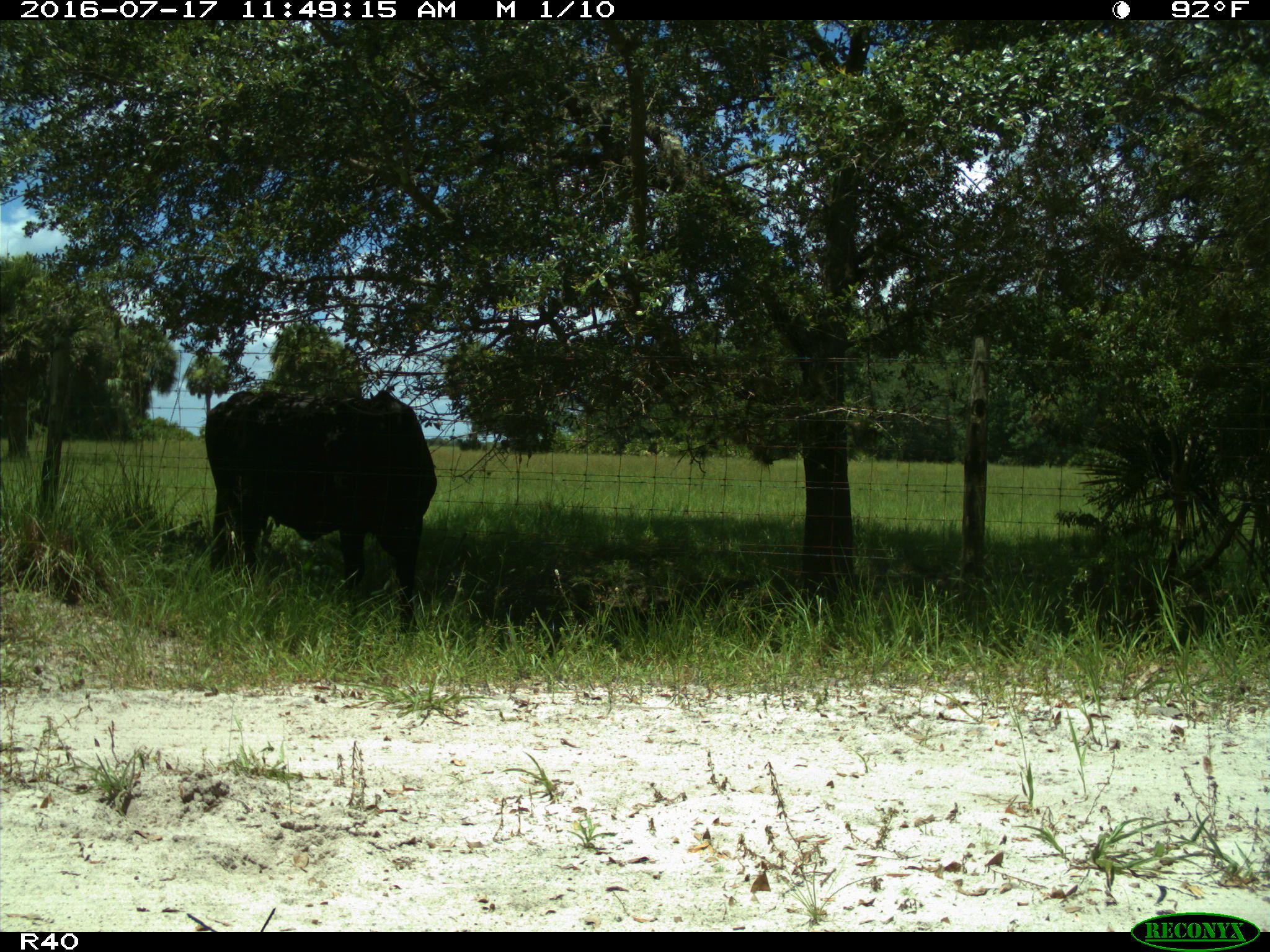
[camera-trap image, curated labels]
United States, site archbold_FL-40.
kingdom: Animalia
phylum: Chordata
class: Mammalia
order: Artiodactyla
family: Bovidae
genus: Bos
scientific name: Bos taurus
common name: domestic cow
Bos taurus (domestic cow).